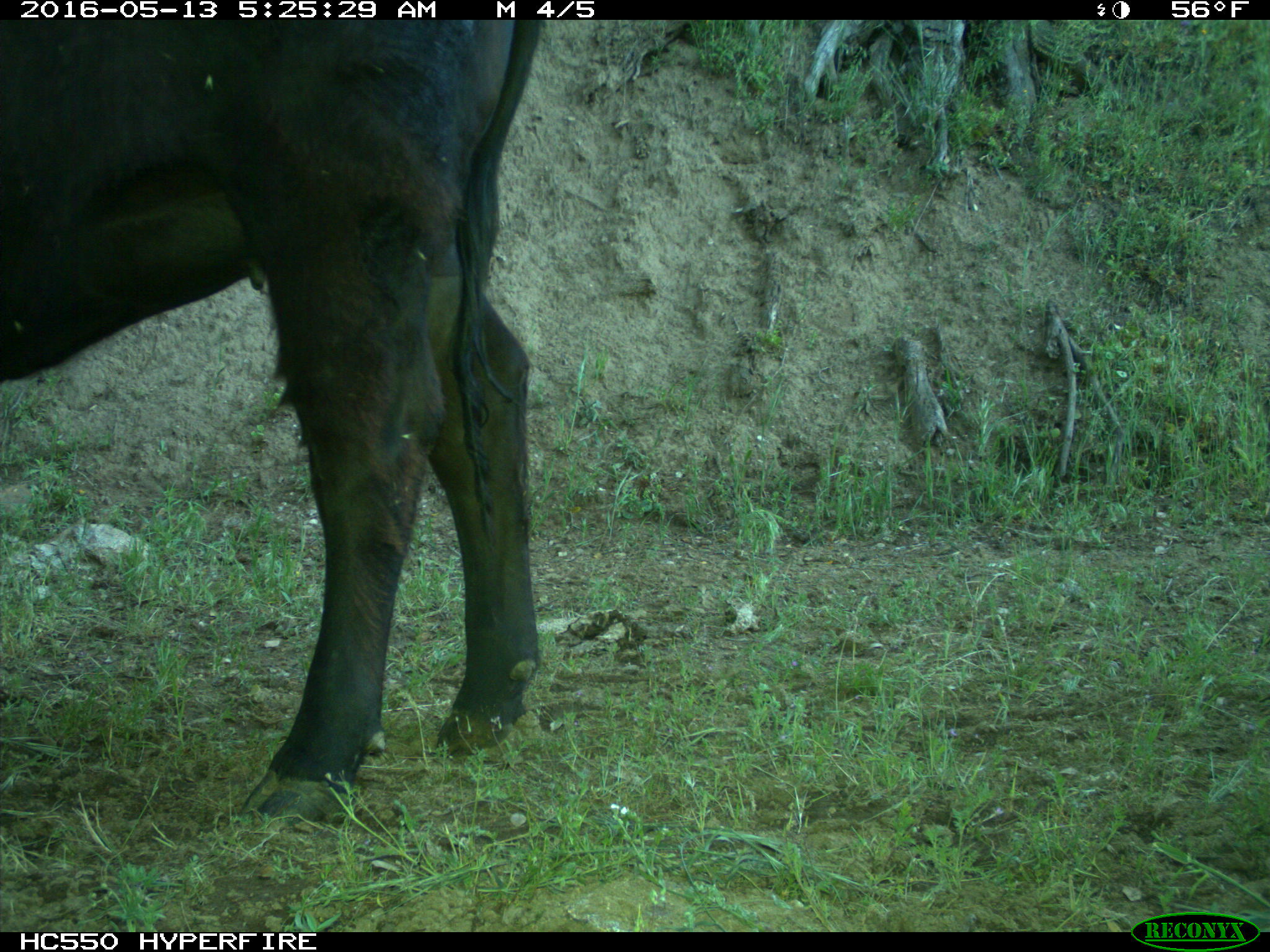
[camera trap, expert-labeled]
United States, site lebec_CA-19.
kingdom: Animalia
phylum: Chordata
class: Mammalia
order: Artiodactyla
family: Bovidae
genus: Bos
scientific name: Bos taurus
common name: domestic cow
Bos taurus (domestic cow).